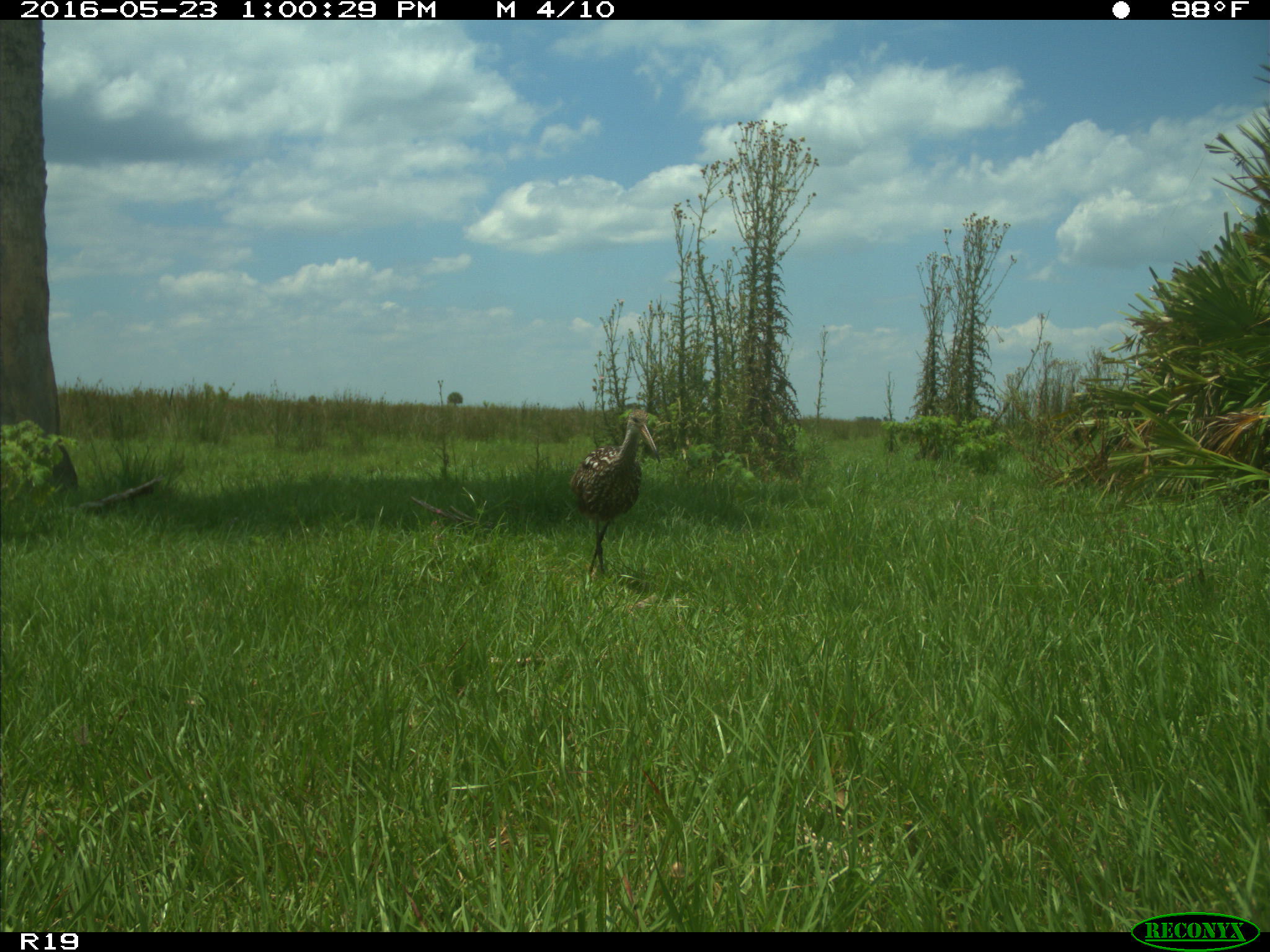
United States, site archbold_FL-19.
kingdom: Animalia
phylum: Chordata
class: Aves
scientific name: Aves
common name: birds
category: unidentified bird